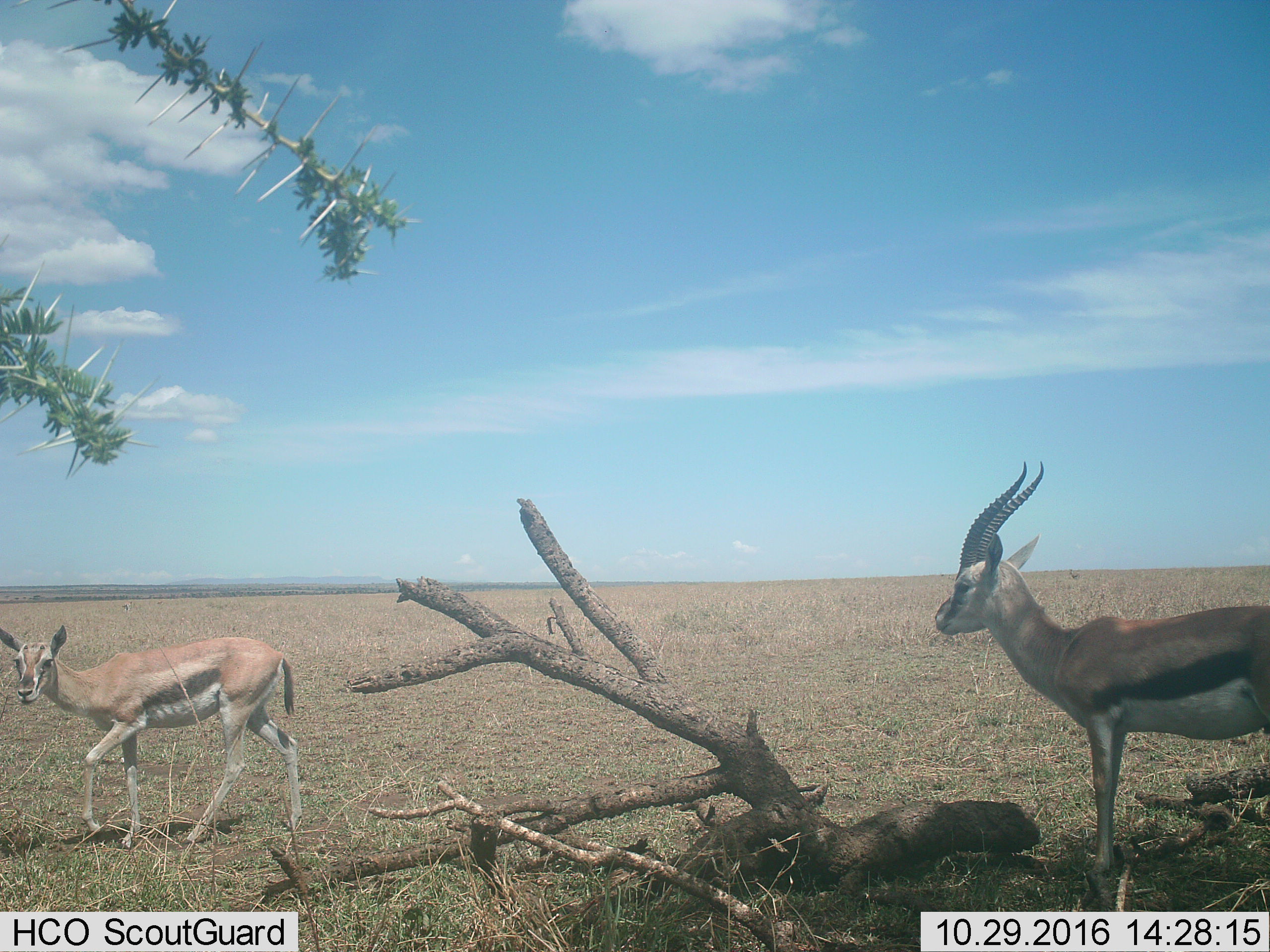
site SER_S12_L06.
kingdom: Animalia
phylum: Chordata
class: Mammalia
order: Artiodactyla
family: Bovidae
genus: Eudorcas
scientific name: Eudorcas thomsonii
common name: thomson's gazelle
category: gazellethomsons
Gazellethomsons (thomson's gazelle) (Eudorcas thomsonii), count 2. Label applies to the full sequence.